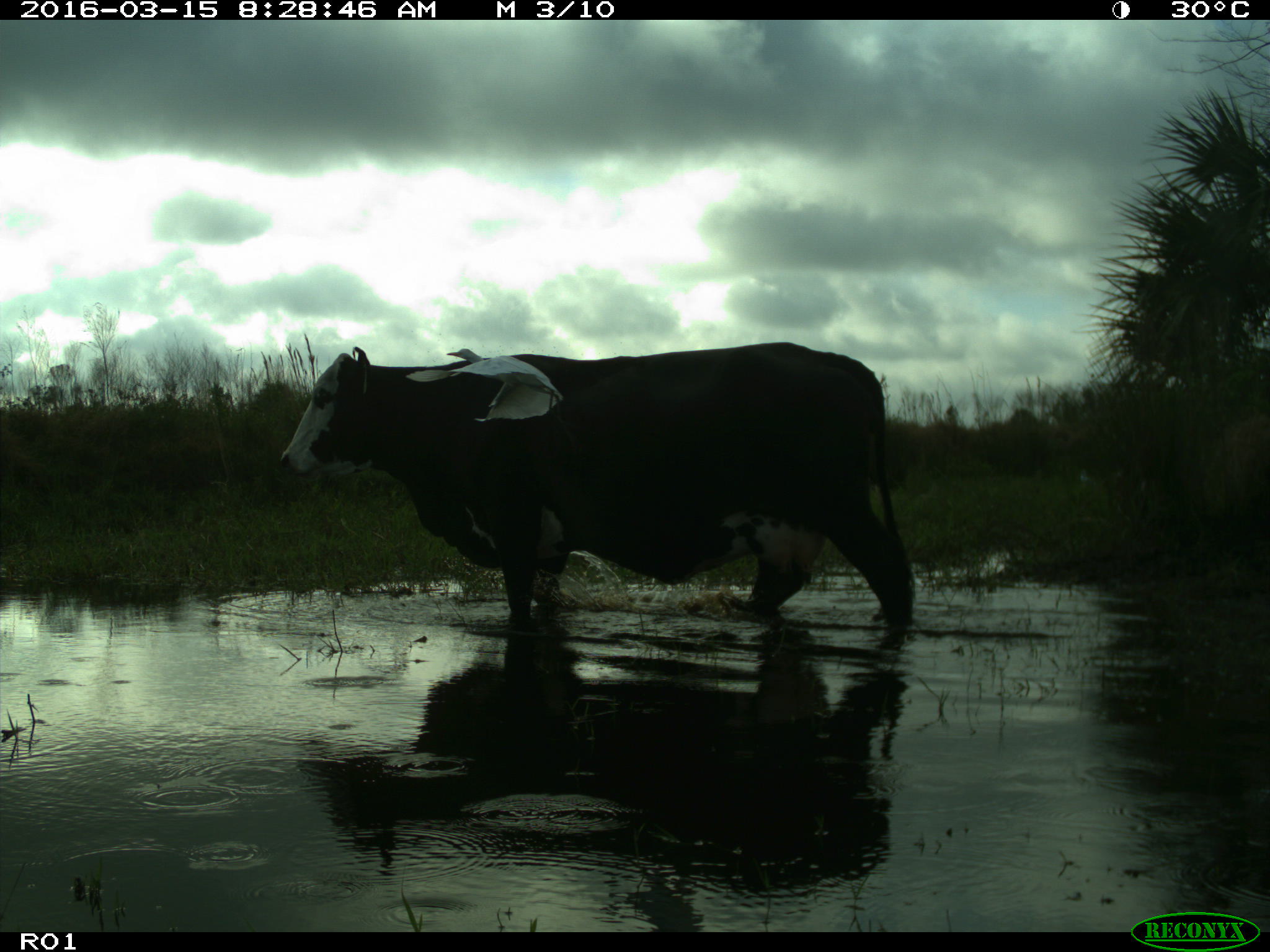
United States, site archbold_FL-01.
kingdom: Animalia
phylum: Chordata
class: Mammalia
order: Artiodactyla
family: Bovidae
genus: Bos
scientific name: Bos taurus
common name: domestic cow